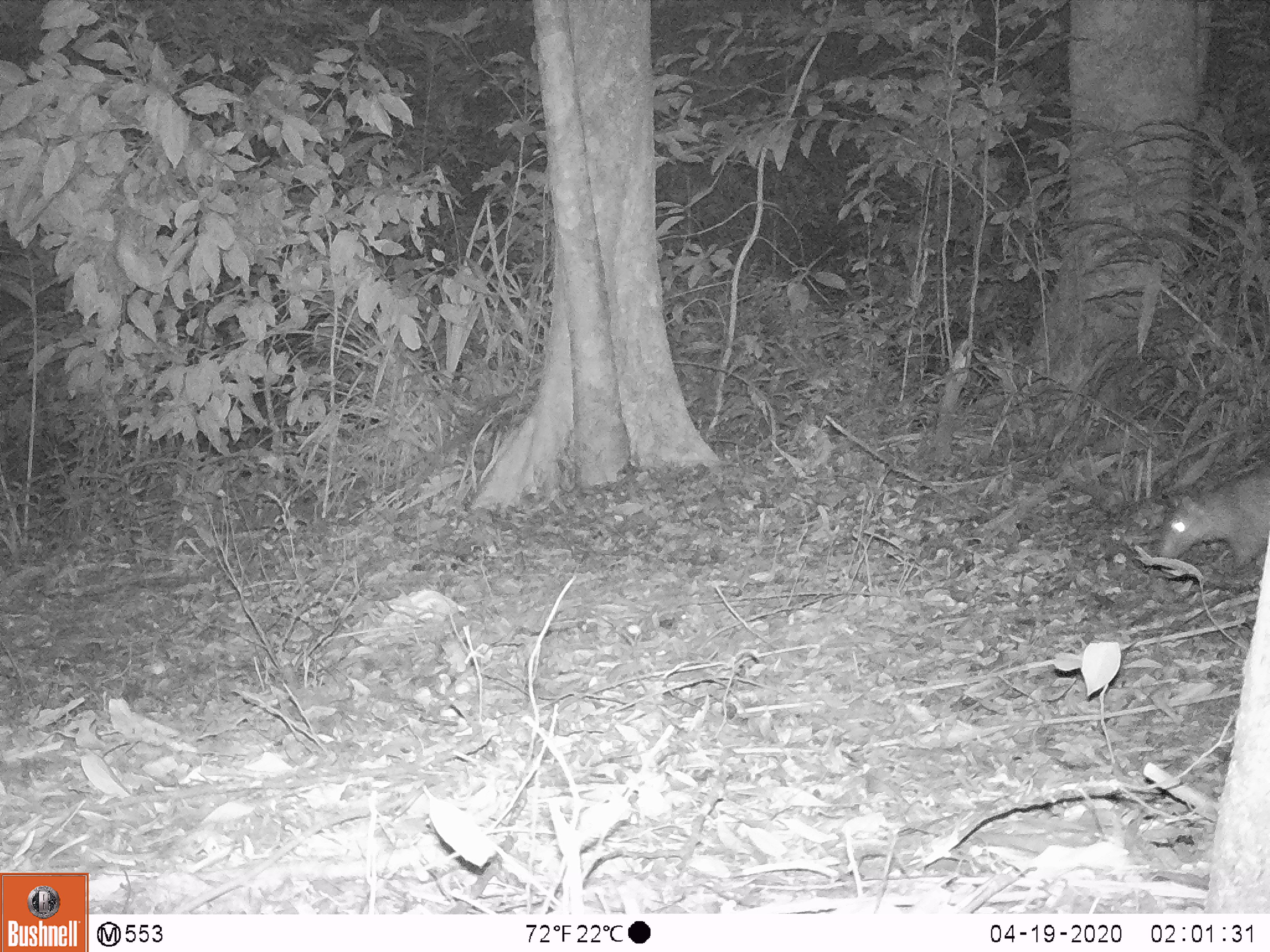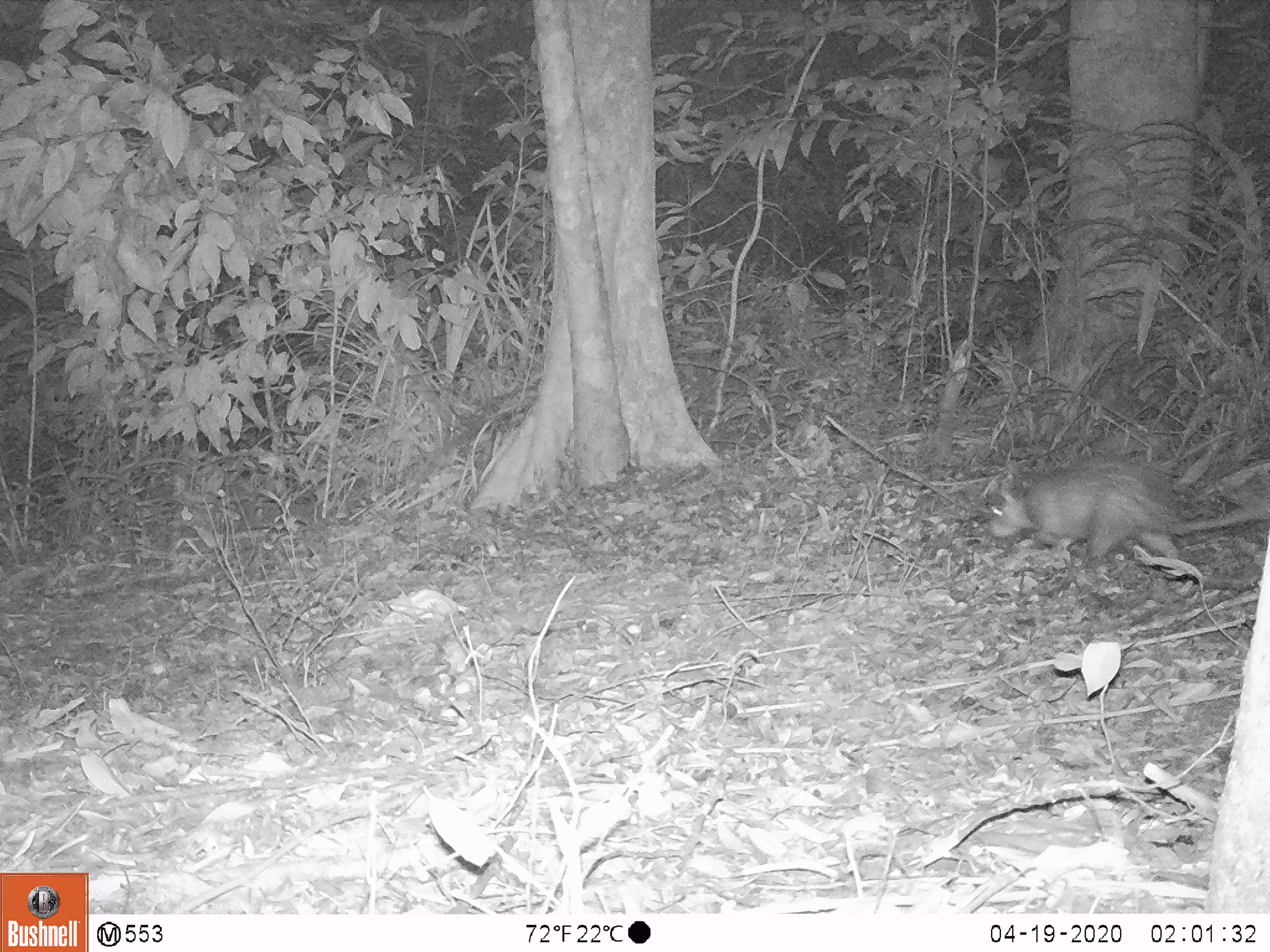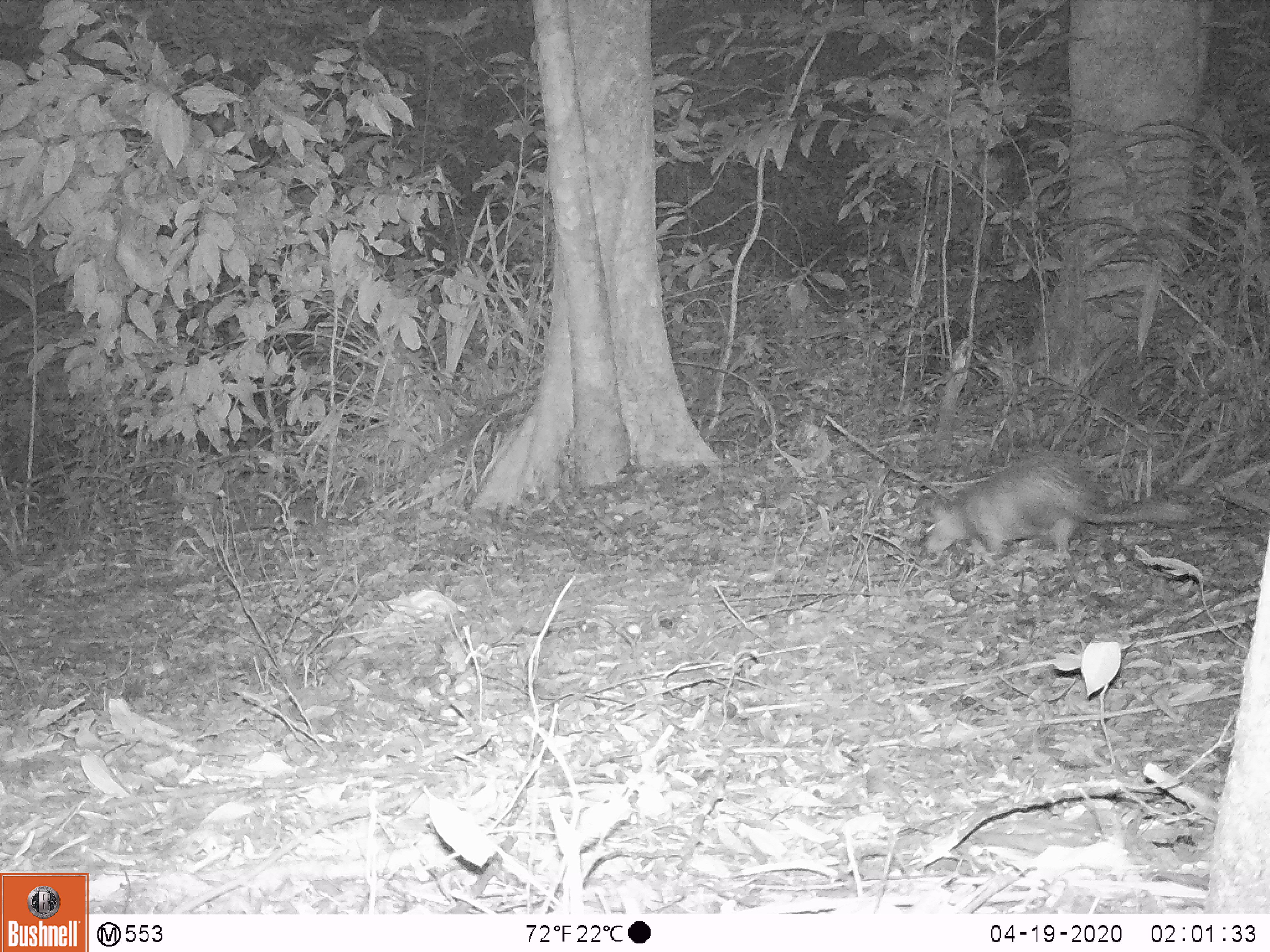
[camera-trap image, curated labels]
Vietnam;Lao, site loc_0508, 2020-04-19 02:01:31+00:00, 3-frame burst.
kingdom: Animalia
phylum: Chordata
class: Mammalia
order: Rodentia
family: Hystricidae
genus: Atherurus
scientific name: Atherurus macrourus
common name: asiatic brush-tailed porcupine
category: asiatic brush tailed porcupine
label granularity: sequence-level